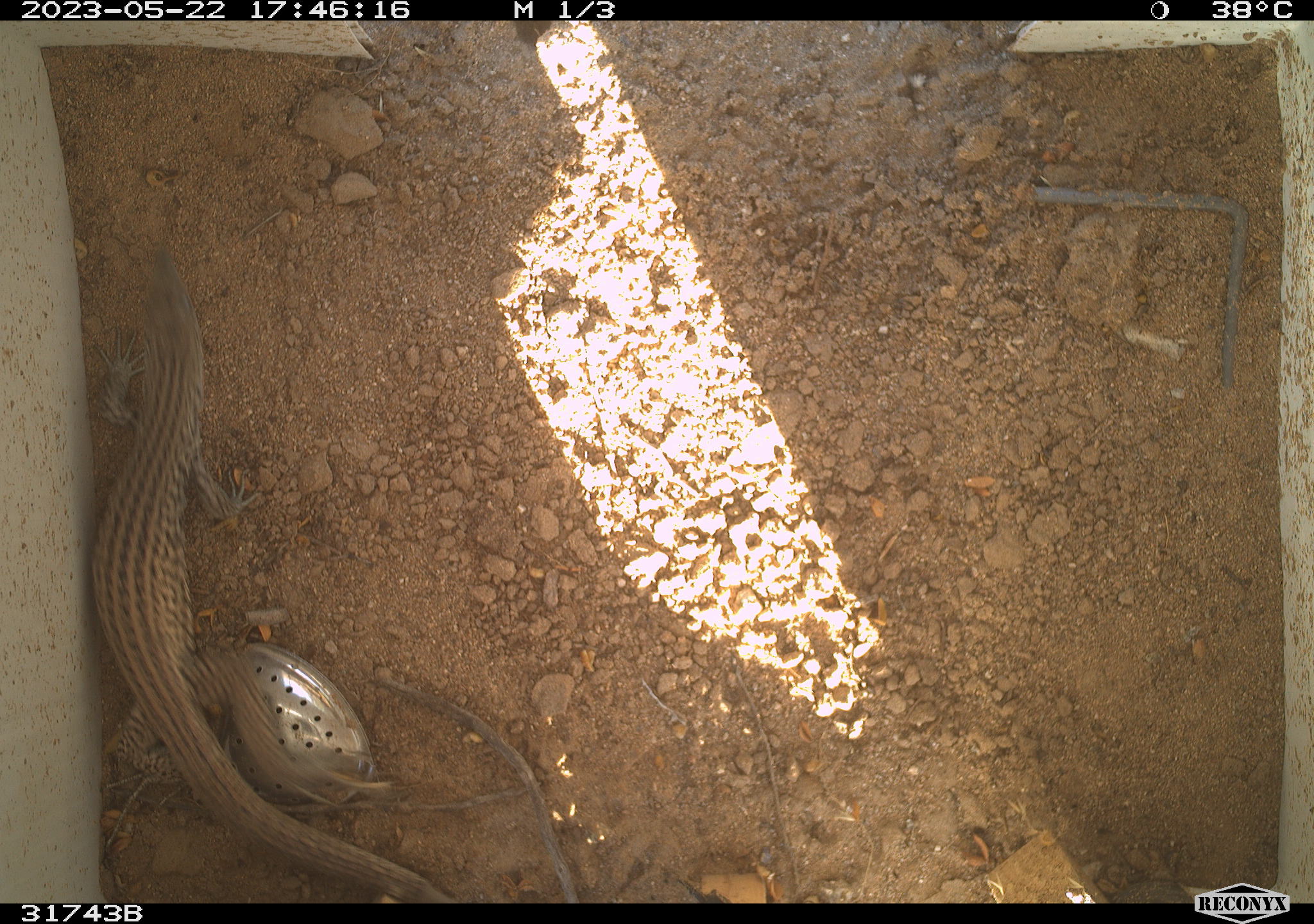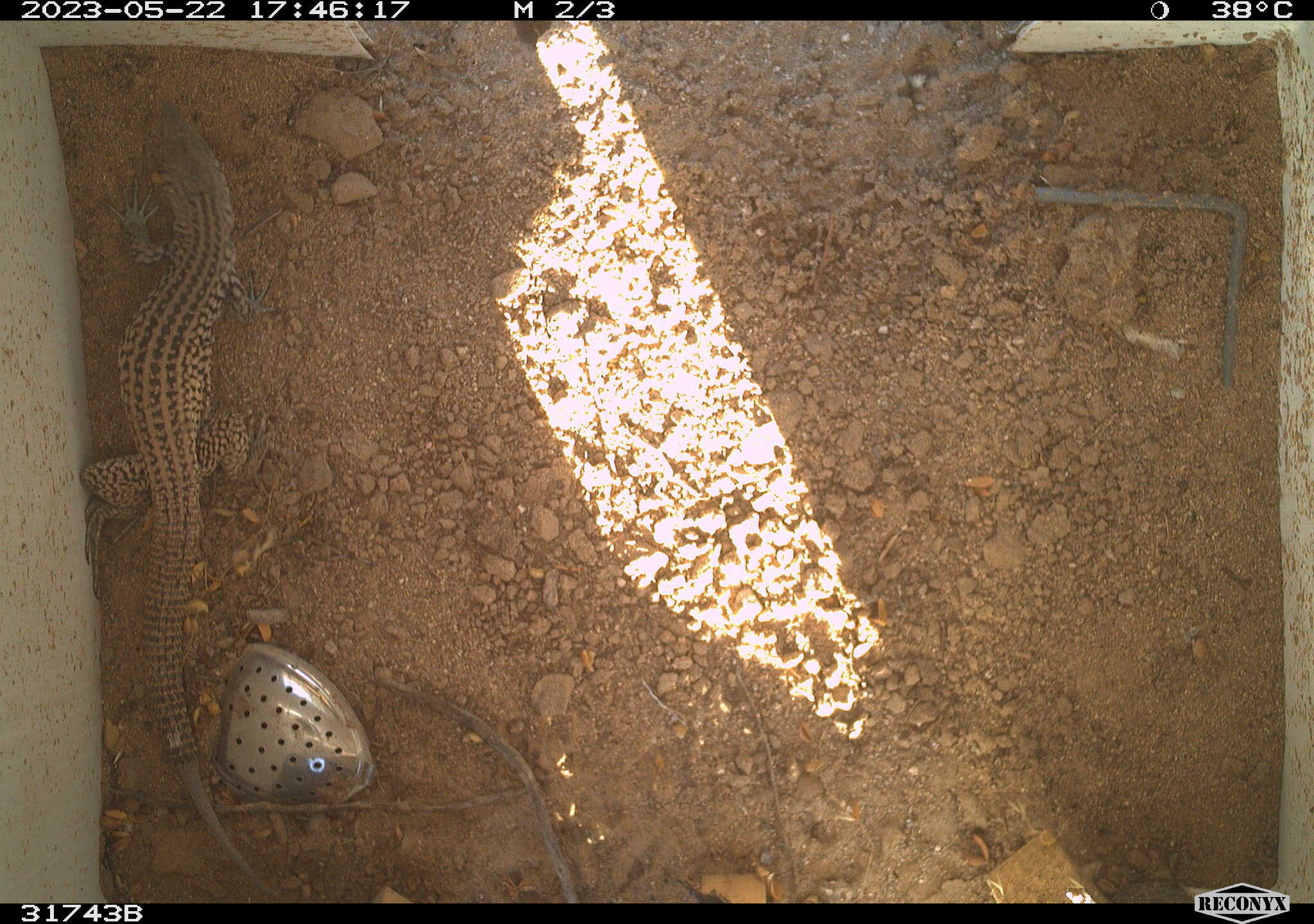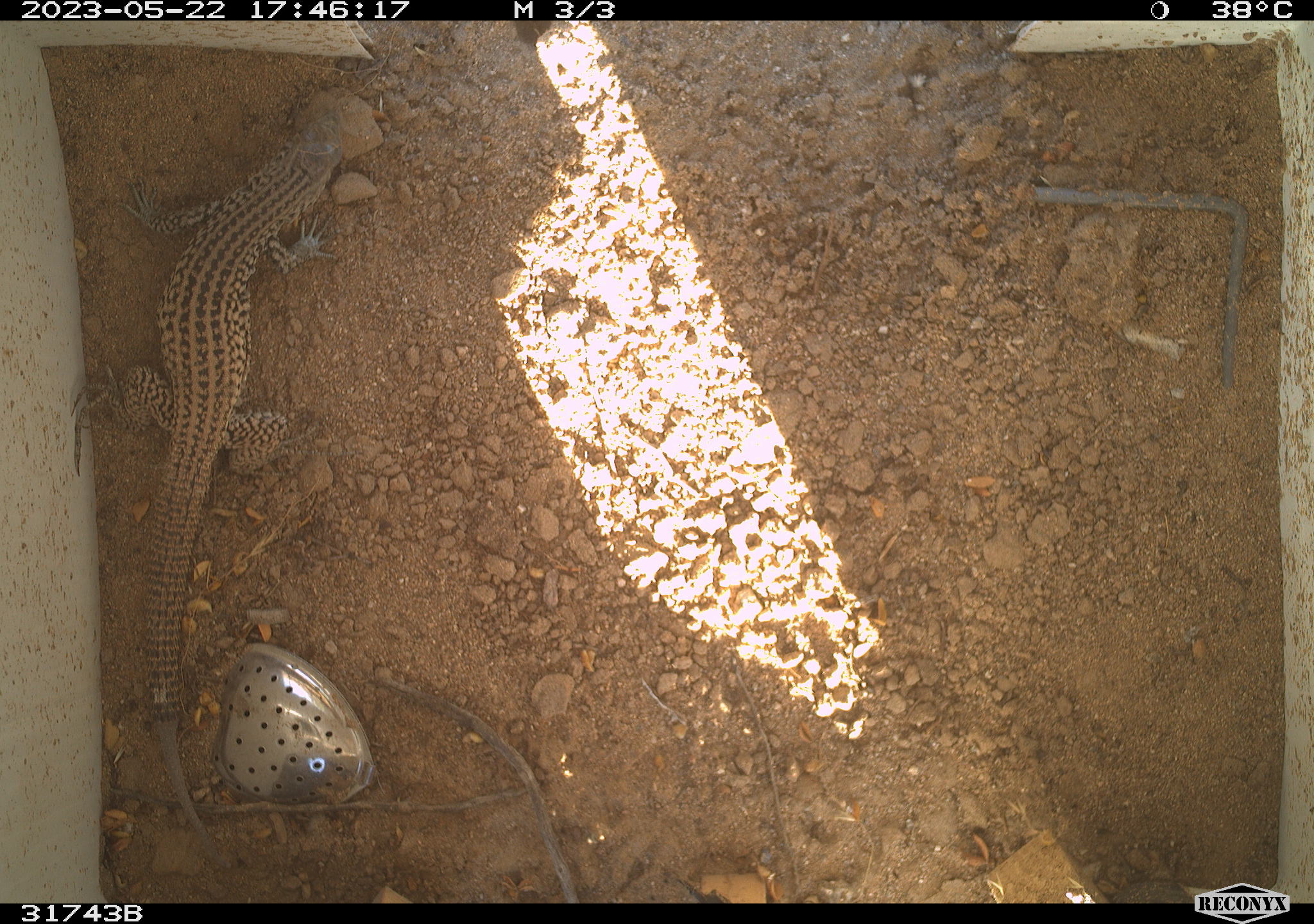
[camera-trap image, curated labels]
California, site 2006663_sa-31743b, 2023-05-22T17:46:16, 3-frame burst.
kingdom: Animalia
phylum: Chordata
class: Reptilia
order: Squamata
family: Teiidae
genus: Aspidoscelis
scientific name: Aspidoscelis tigris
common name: western whiptail